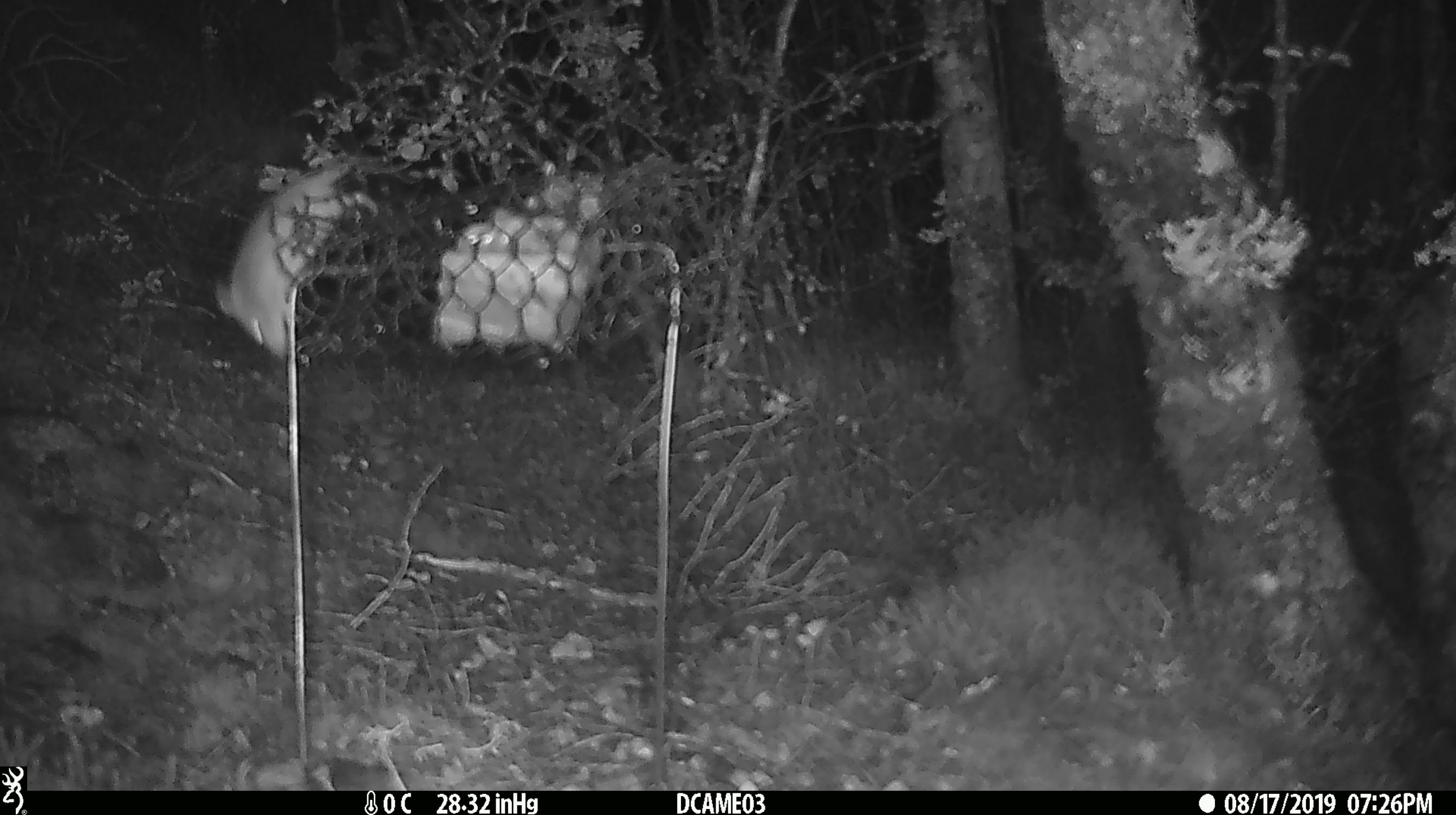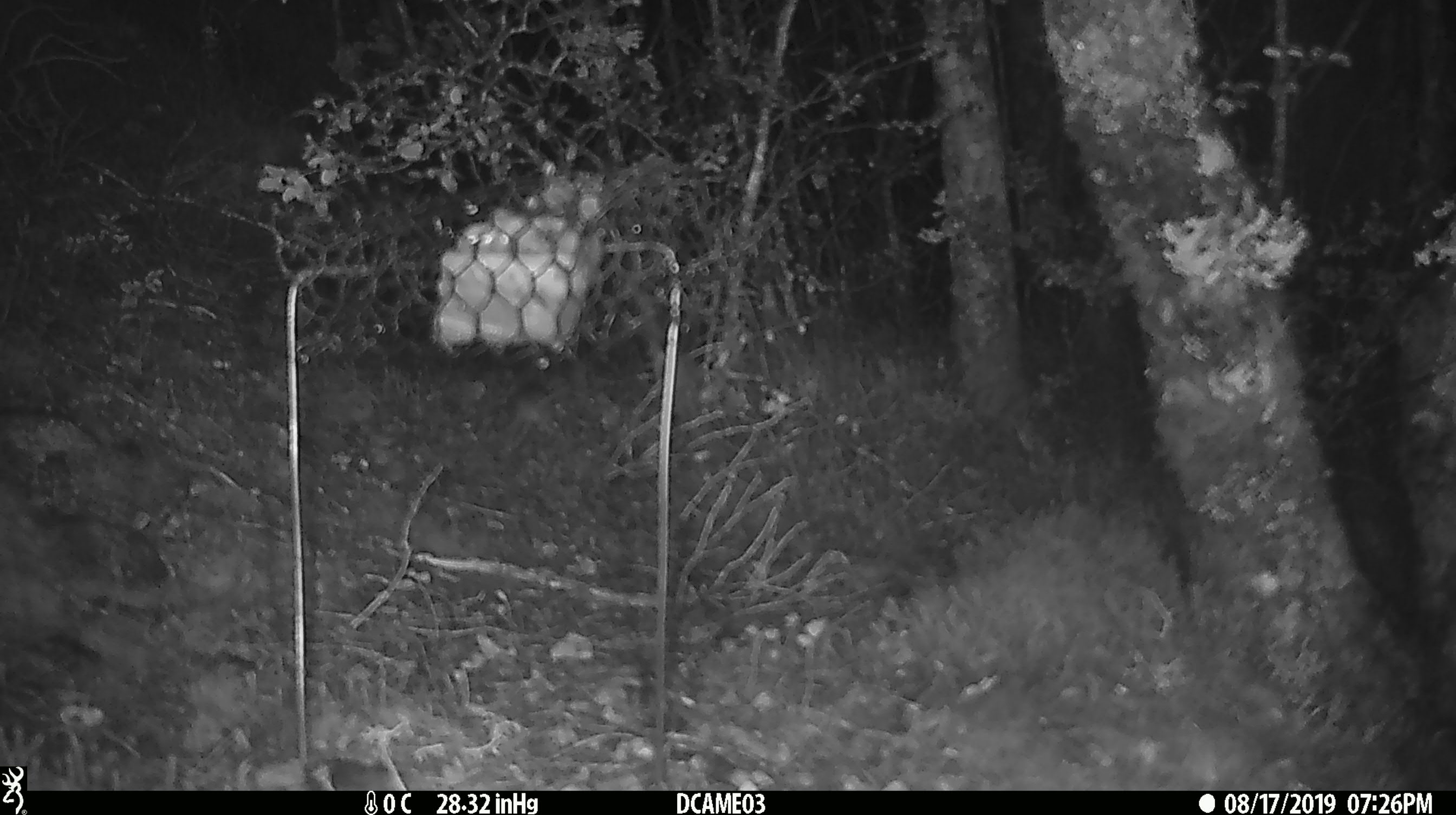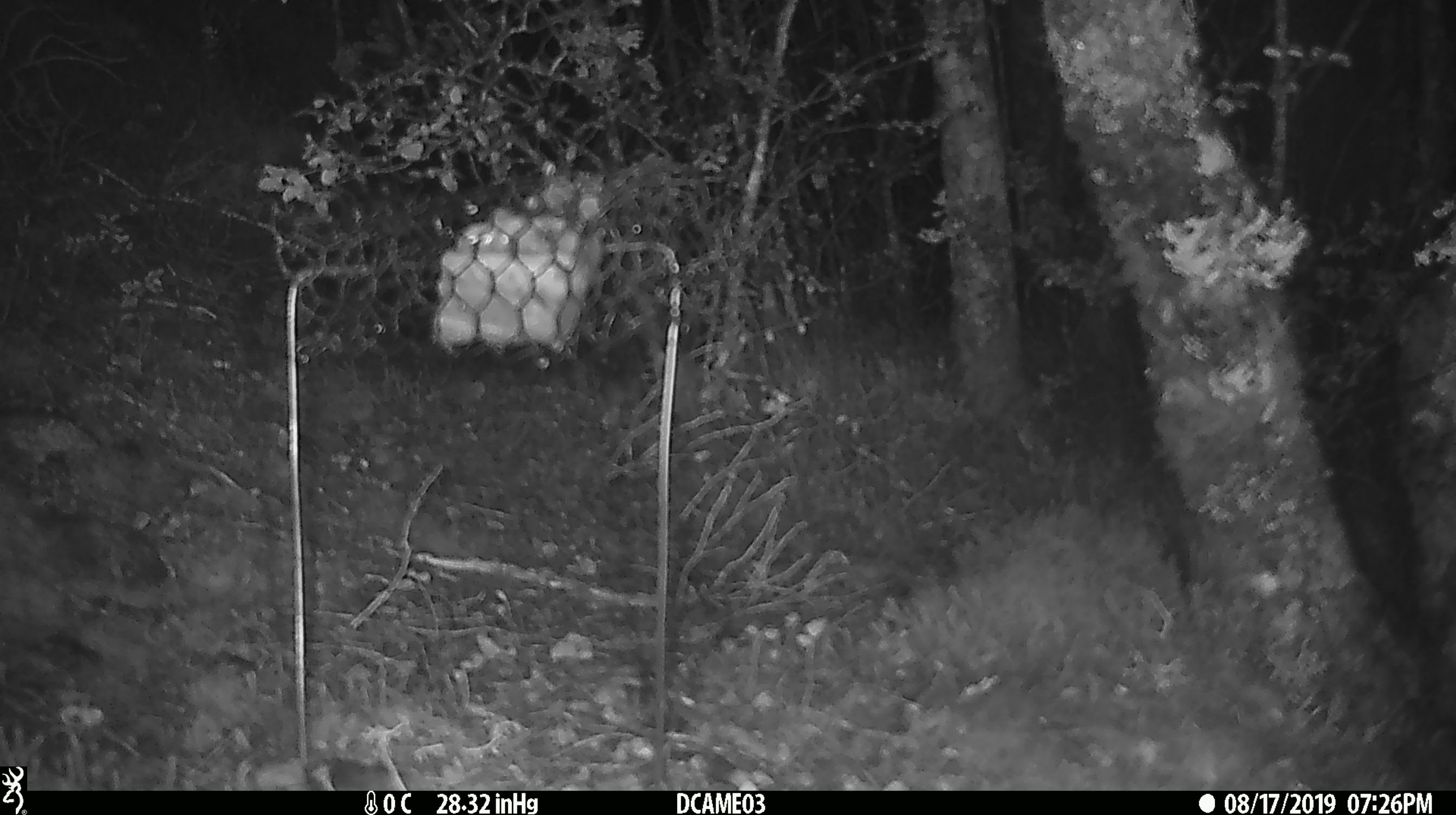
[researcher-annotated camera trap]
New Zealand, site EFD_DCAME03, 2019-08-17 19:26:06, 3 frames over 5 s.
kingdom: Animalia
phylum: Chordata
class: Mammalia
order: Rodentia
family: Muridae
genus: Mus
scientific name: Mus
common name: mouse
Mouse (Mus).